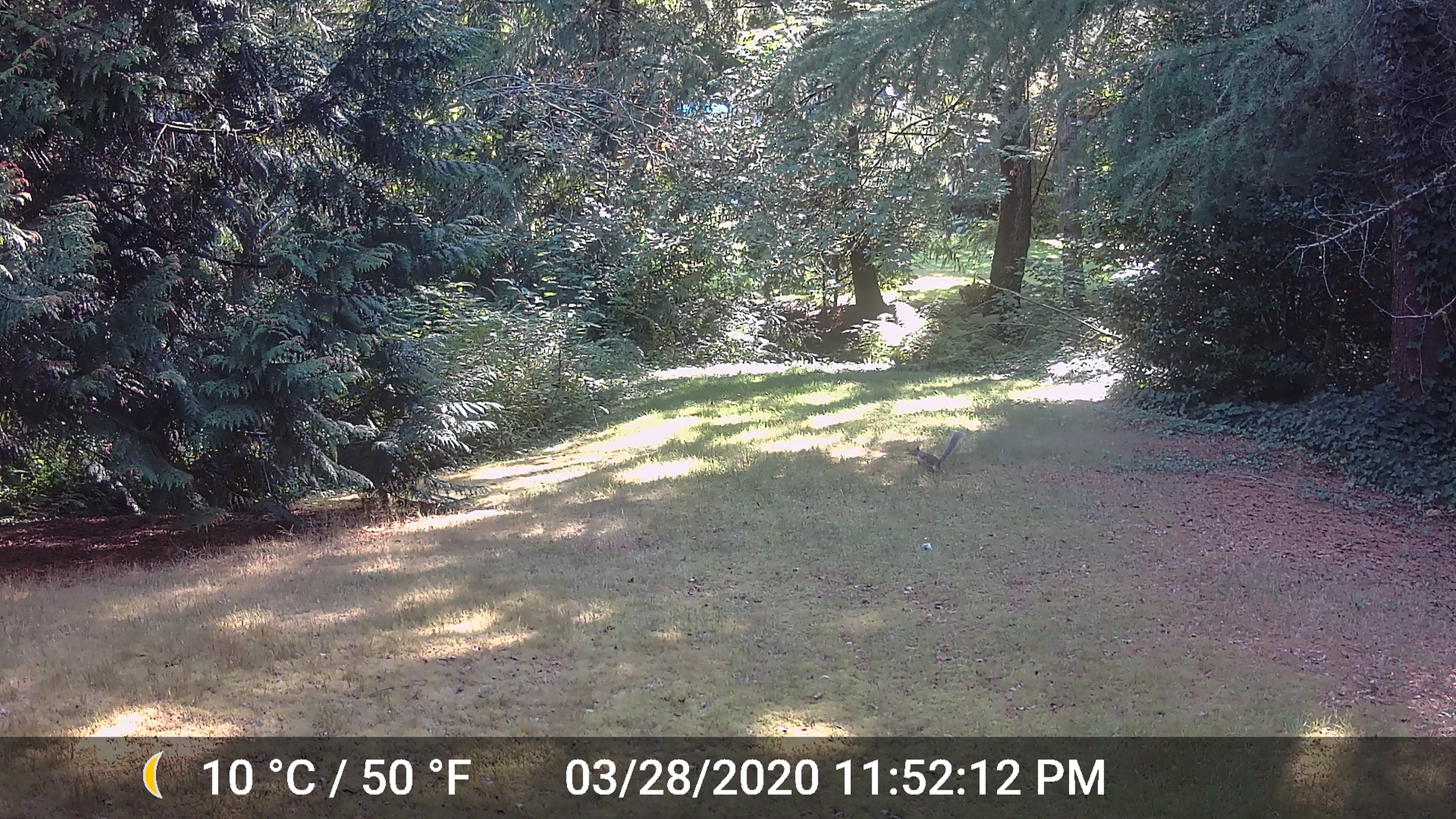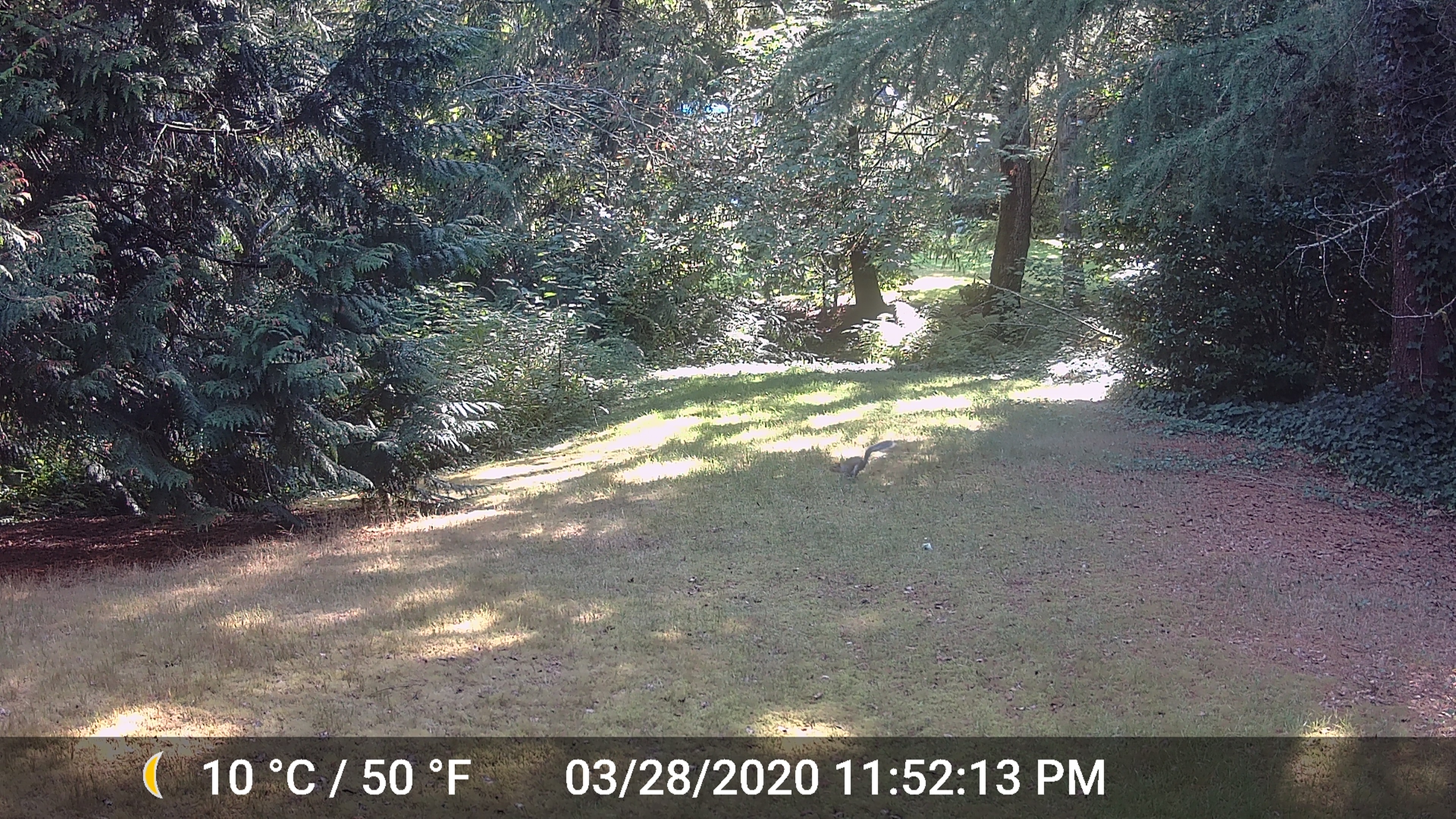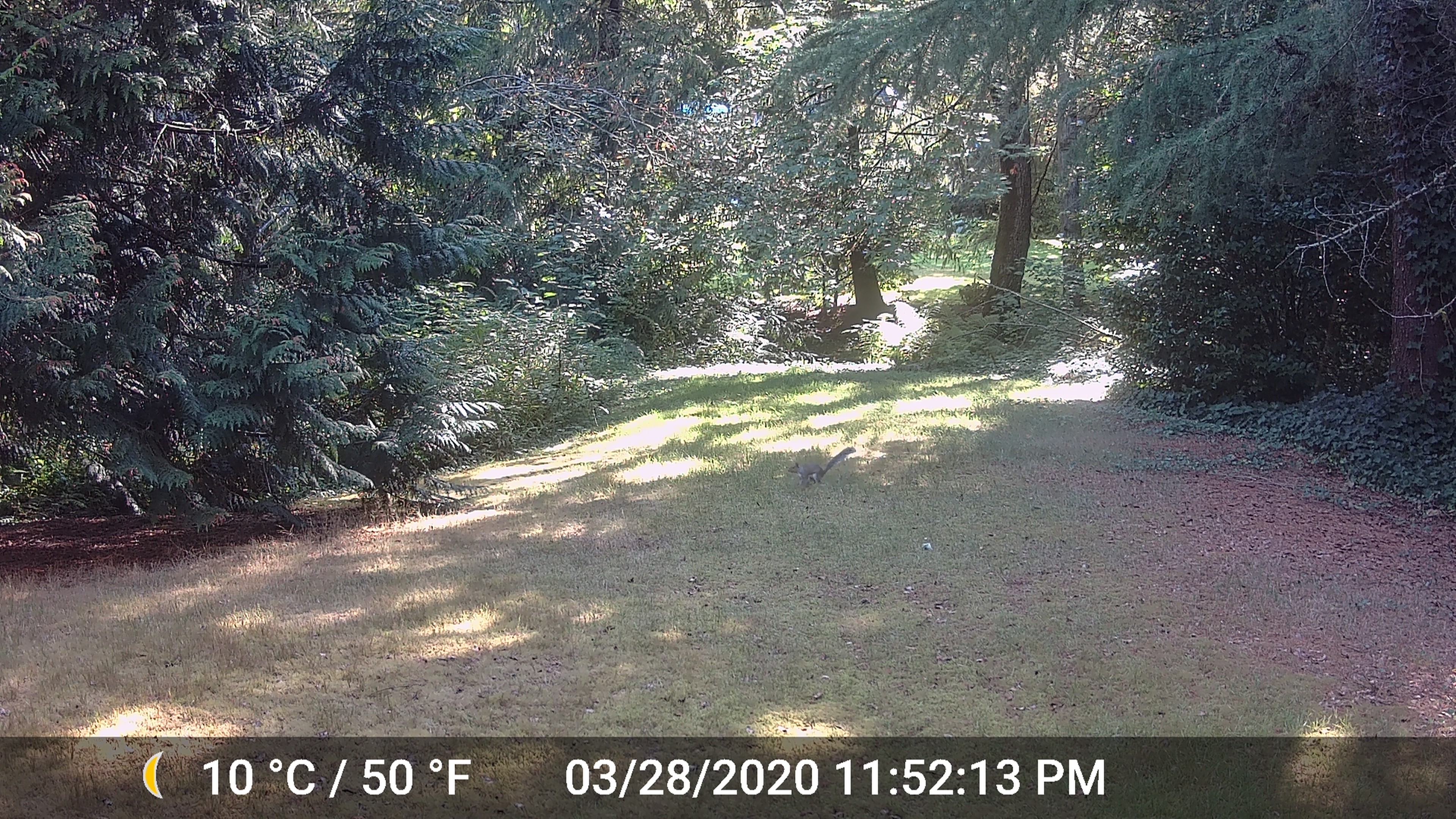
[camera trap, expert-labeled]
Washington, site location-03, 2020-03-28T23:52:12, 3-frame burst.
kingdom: Animalia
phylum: Chordata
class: Mammalia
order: Rodentia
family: Sciuridae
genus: Sciurus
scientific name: Sciurus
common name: squirrel